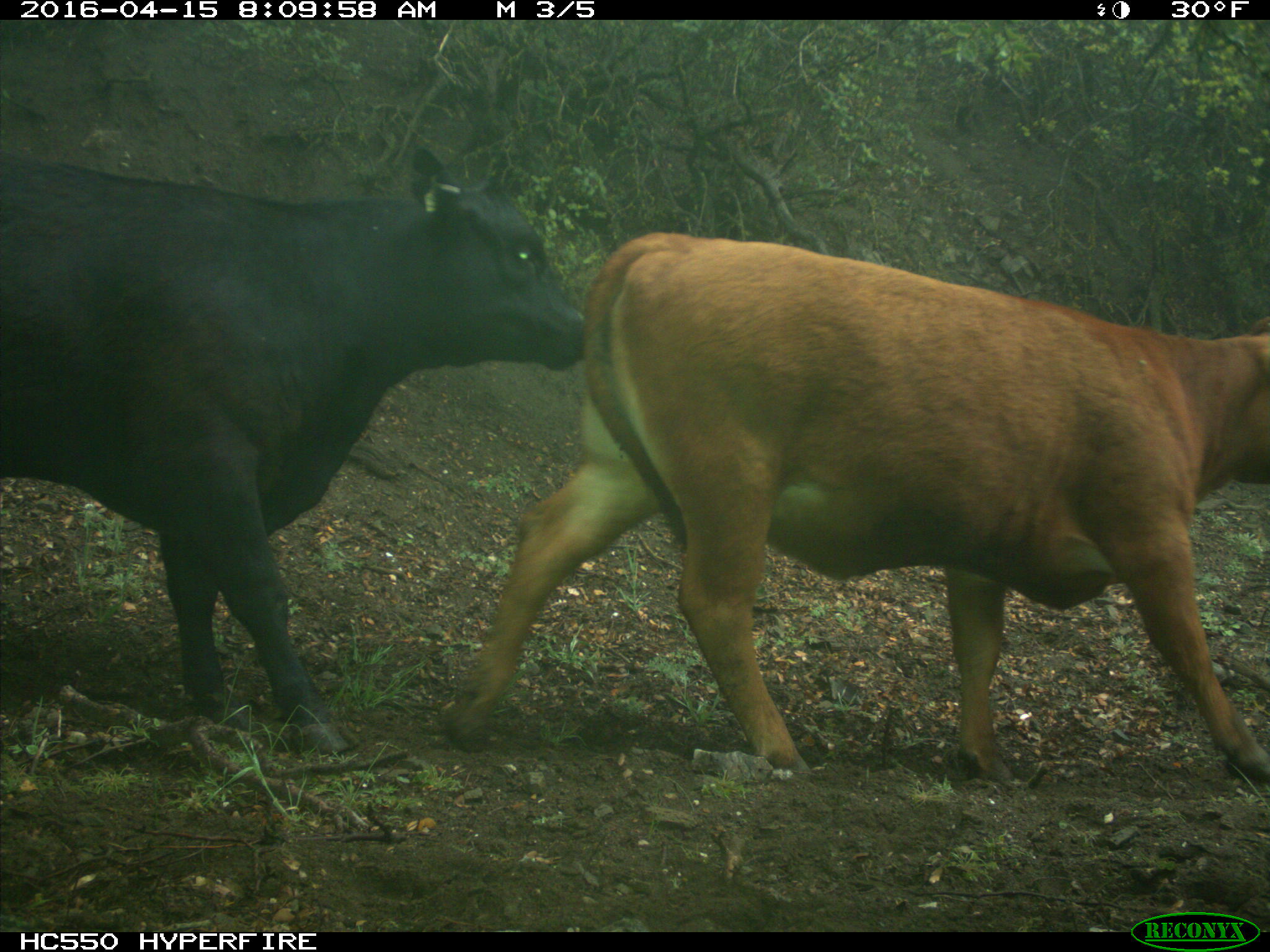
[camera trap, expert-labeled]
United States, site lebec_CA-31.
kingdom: Animalia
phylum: Chordata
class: Mammalia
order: Artiodactyla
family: Bovidae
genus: Bos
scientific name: Bos taurus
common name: domestic cow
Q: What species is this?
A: Bos taurus (domestic cow).